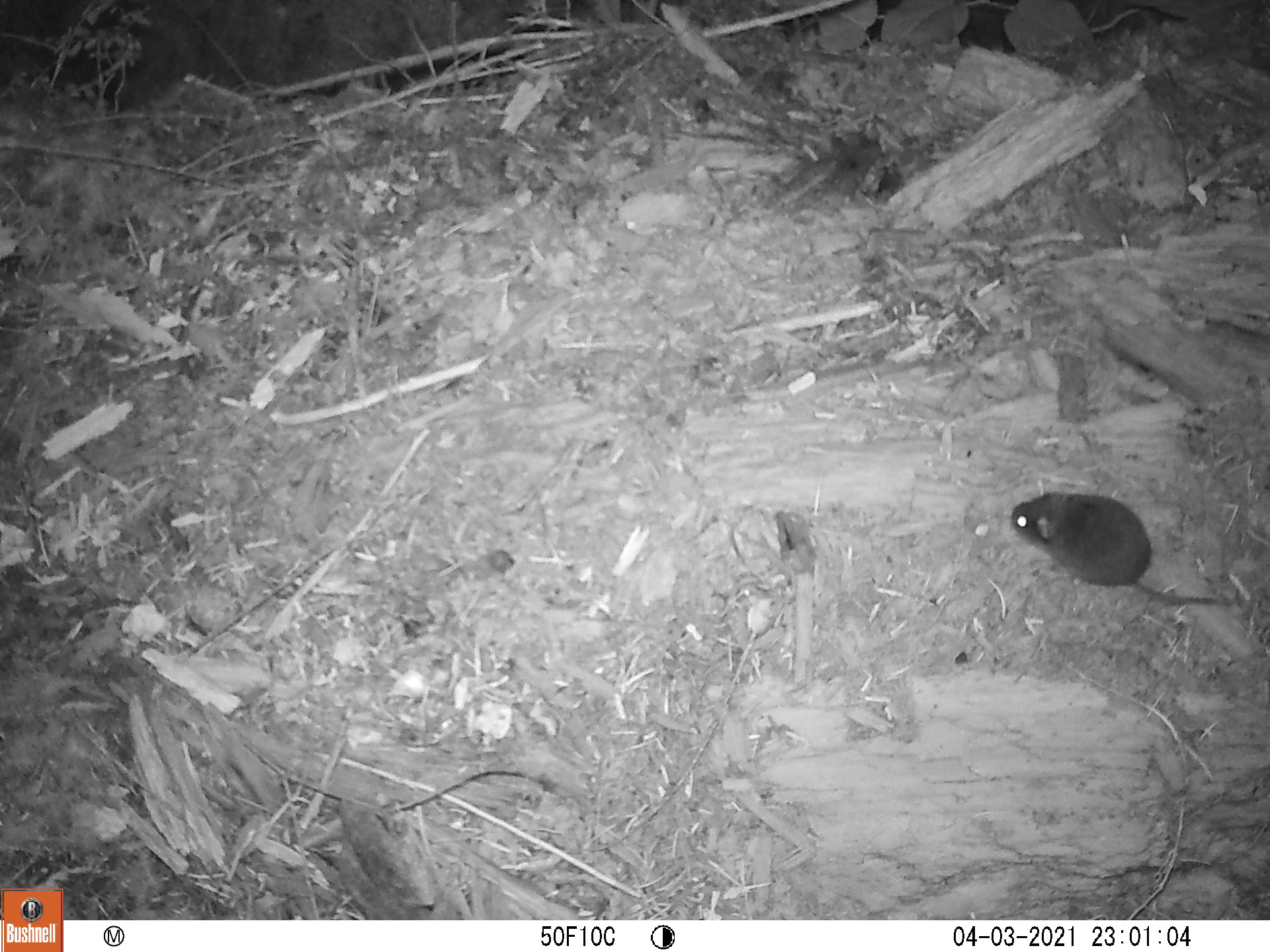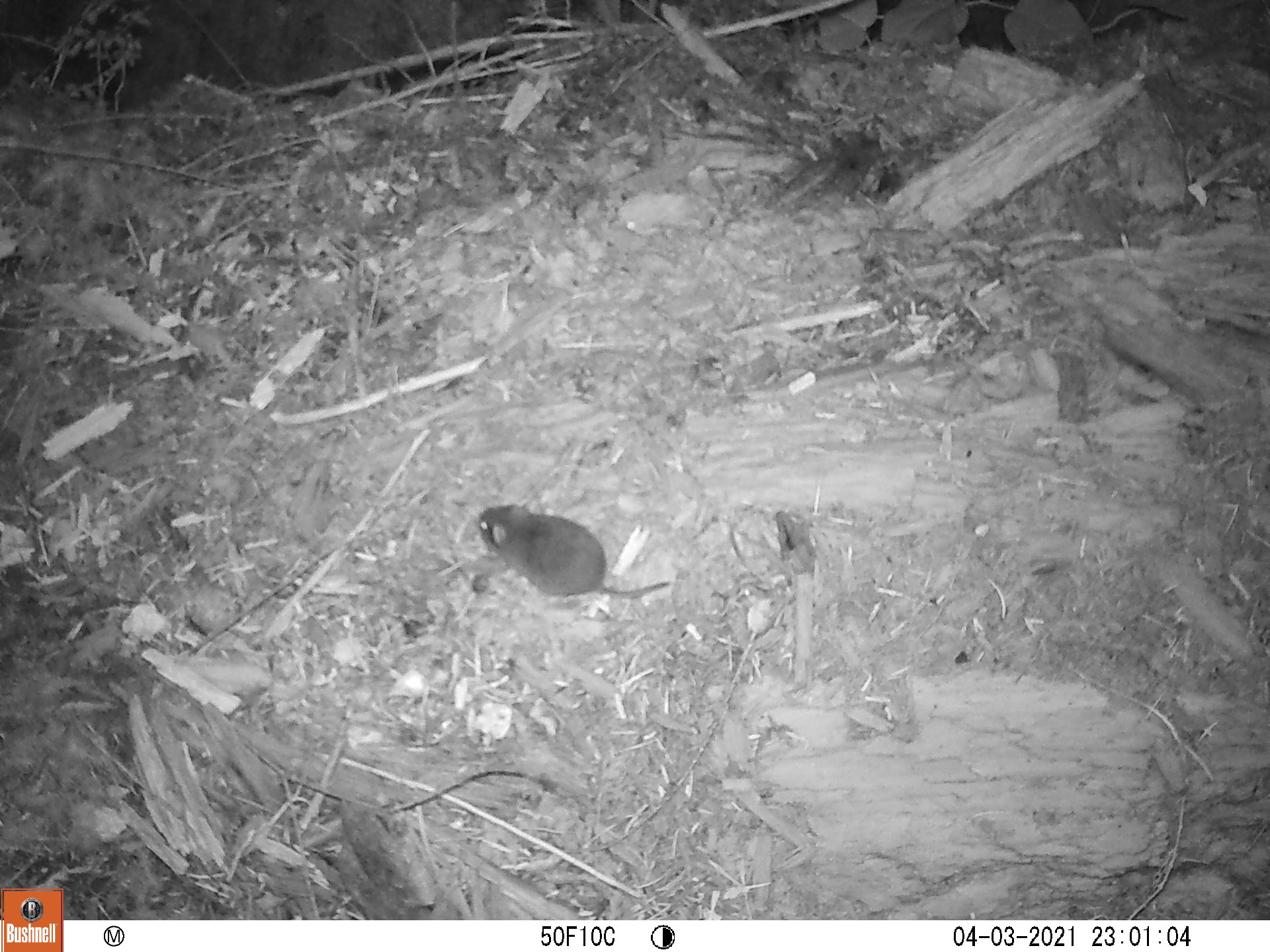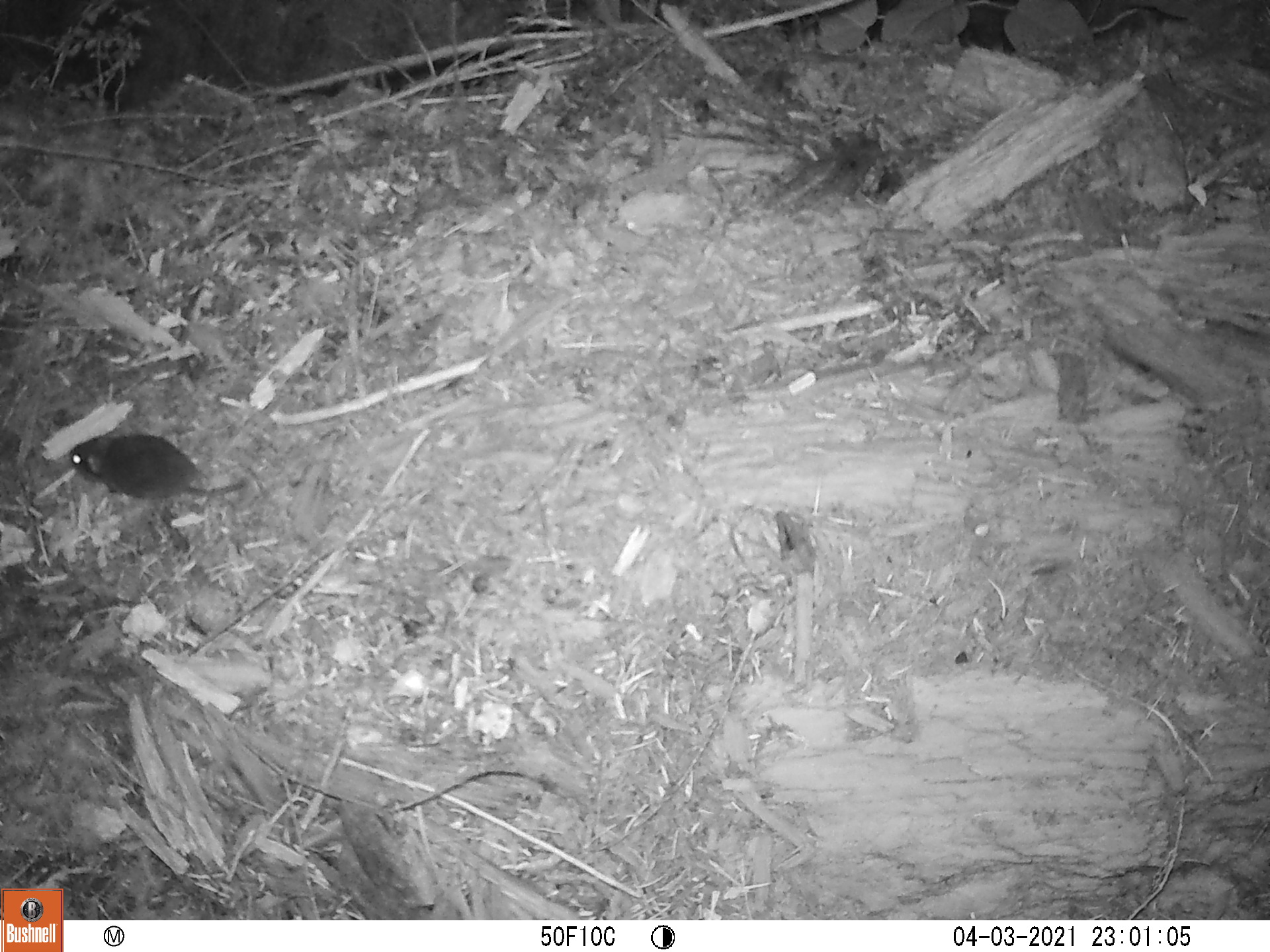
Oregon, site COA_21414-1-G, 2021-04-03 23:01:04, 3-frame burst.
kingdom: Animalia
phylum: Chordata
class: Mammalia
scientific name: Mammalia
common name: small mammal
Small mammal (Mammalia).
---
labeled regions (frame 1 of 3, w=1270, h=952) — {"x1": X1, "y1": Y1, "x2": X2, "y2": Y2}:
small mammal: {"x1": 967, "y1": 461, "x2": 1264, "y2": 643}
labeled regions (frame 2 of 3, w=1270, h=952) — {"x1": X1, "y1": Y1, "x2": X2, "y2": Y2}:
small mammal: {"x1": 450, "y1": 480, "x2": 717, "y2": 622}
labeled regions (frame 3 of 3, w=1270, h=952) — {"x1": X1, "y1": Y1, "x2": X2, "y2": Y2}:
small mammal: {"x1": 47, "y1": 400, "x2": 338, "y2": 529}